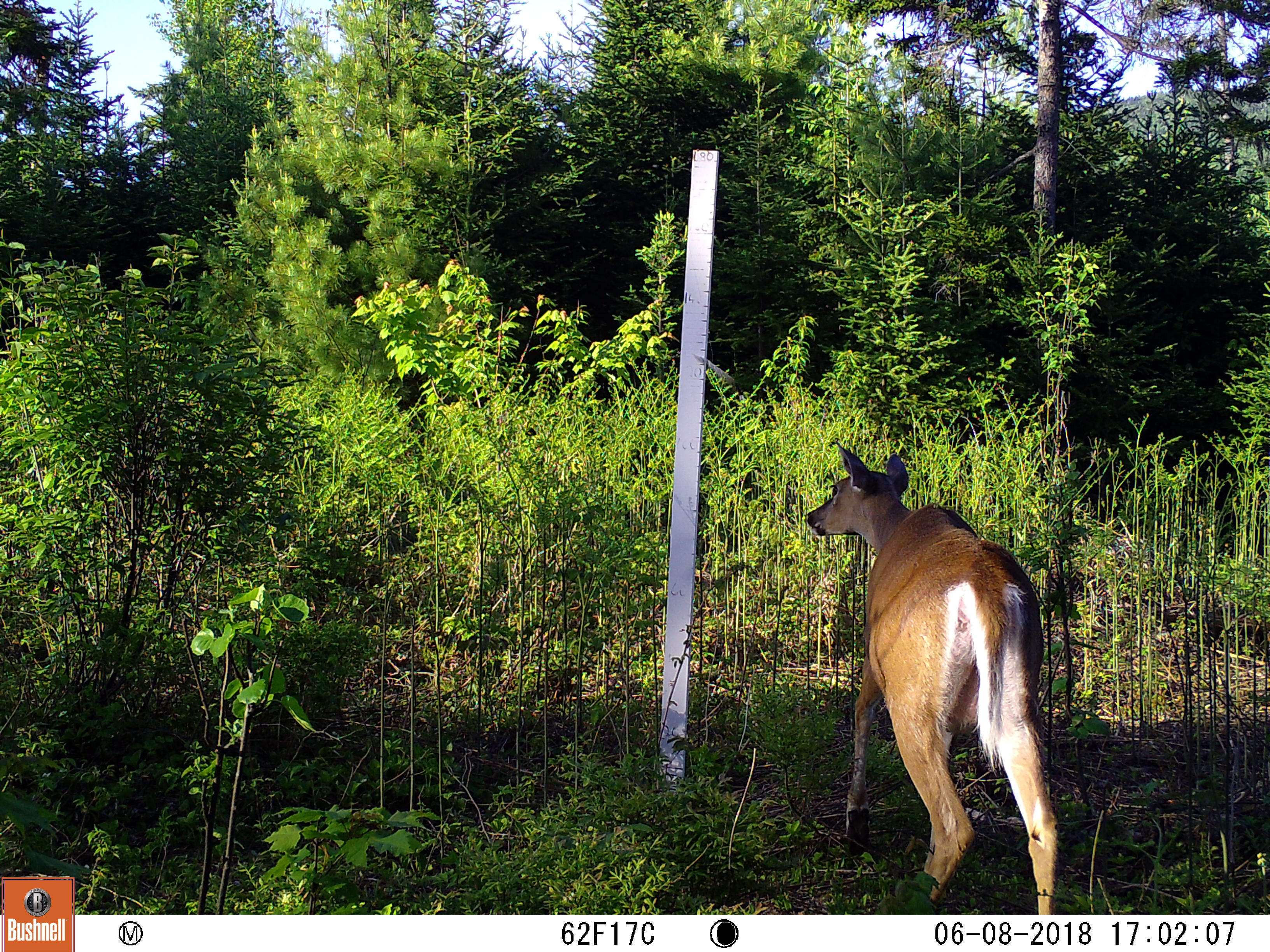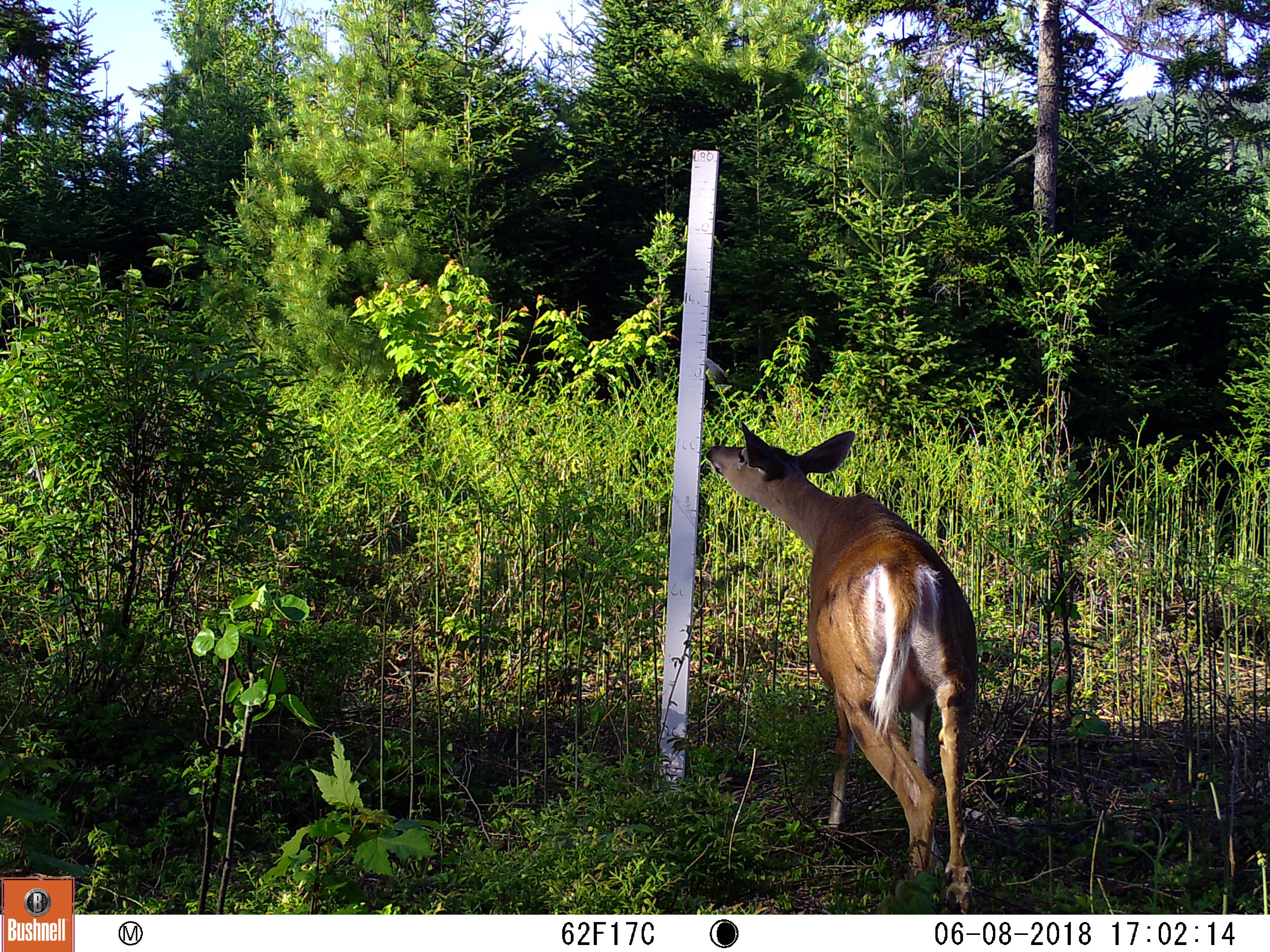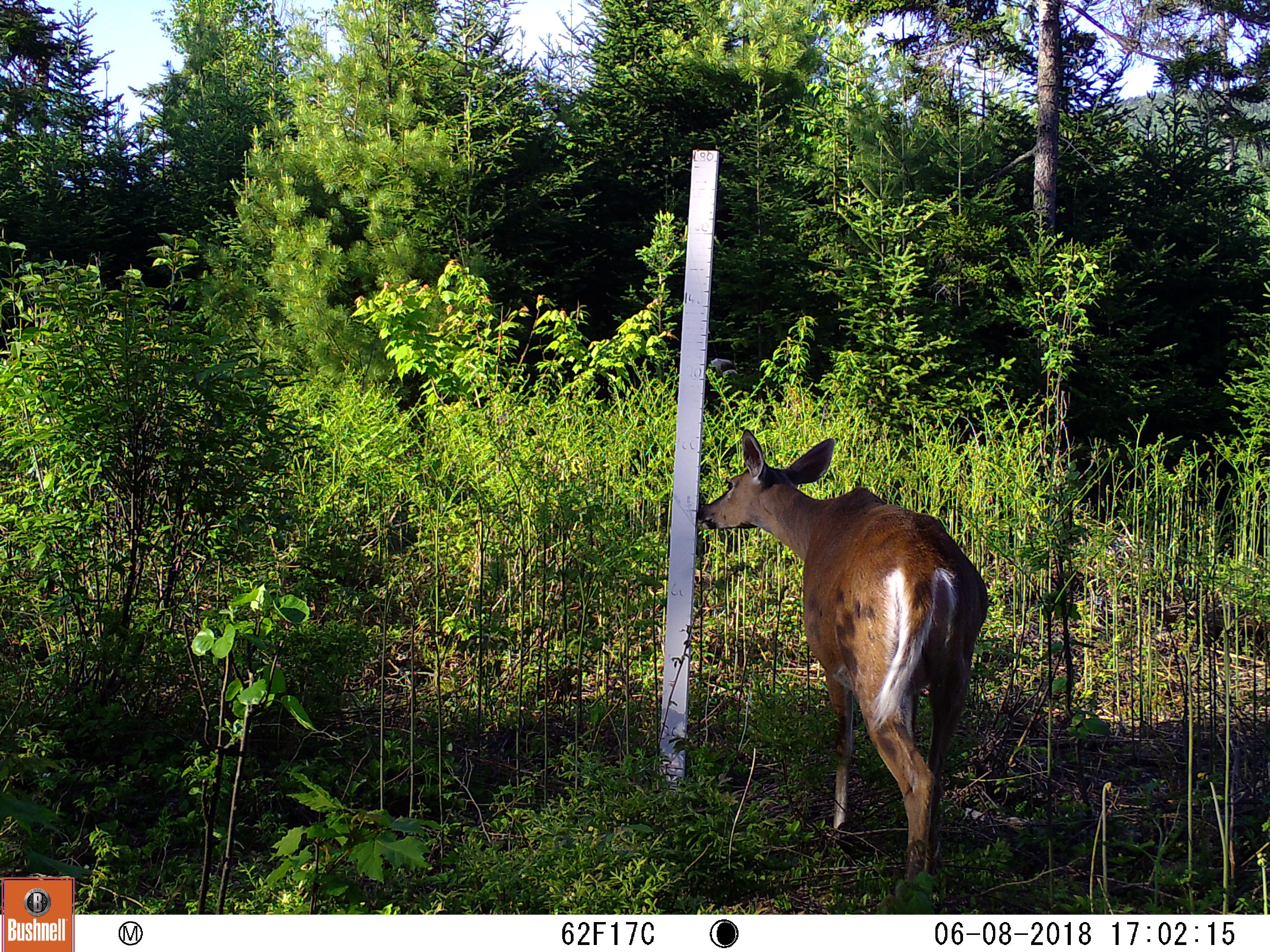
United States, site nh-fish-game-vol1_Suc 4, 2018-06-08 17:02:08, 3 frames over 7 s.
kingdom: Animalia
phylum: Chordata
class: Mammalia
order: Artiodactyla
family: Cervidae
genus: Odocoileus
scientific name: Odocoileus virginianus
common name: white-tailed deer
White-tailed deer (Odocoileus virginianus).